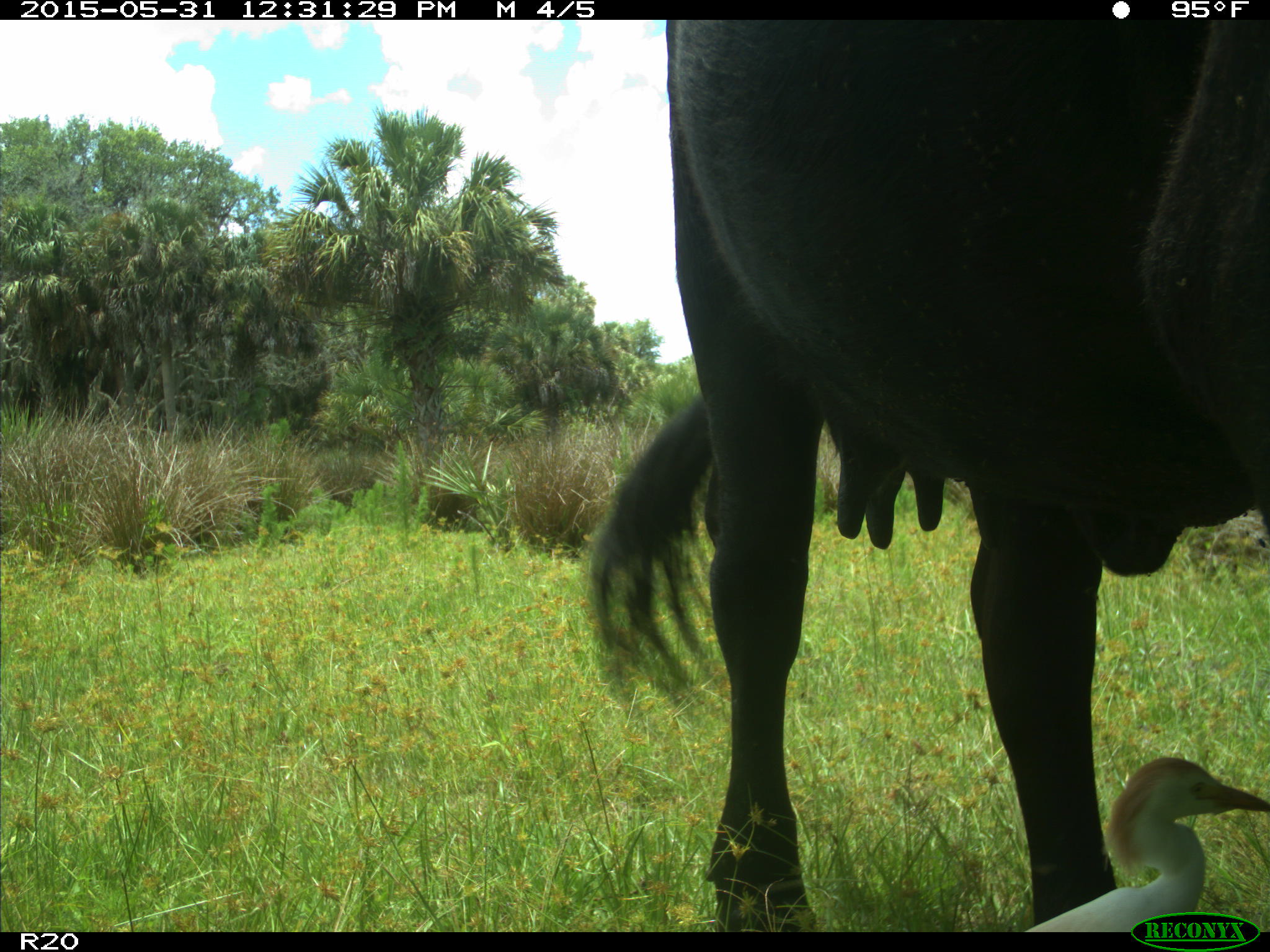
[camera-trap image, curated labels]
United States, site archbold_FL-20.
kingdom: Animalia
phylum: Chordata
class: Mammalia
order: Artiodactyla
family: Bovidae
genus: Bos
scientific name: Bos taurus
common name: domestic cow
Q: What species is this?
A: Bos taurus (domestic cow).